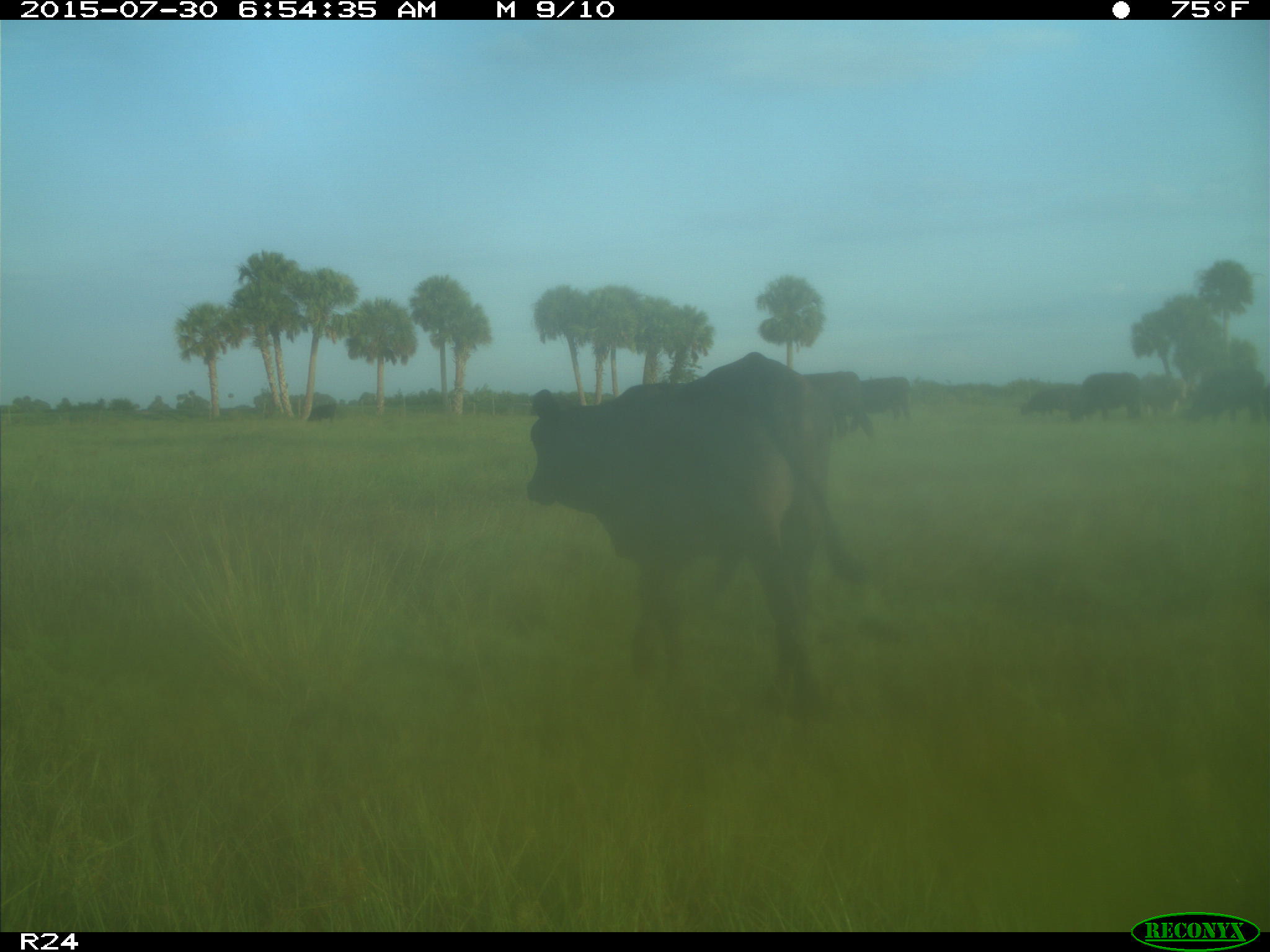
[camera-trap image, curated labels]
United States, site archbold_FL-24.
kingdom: Animalia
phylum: Chordata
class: Mammalia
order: Artiodactyla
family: Bovidae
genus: Bos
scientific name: Bos taurus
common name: domestic cow